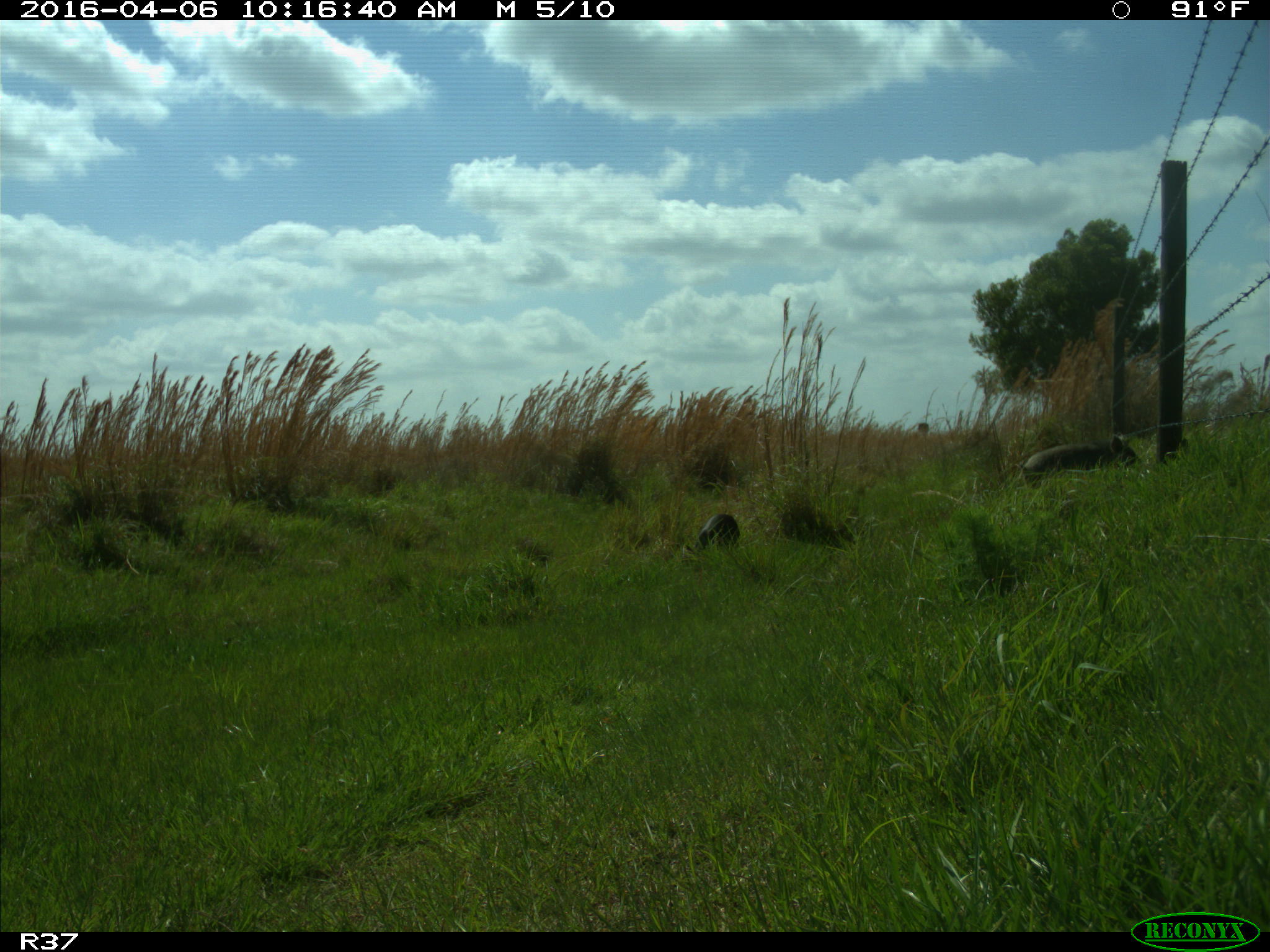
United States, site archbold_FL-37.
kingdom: Animalia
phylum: Chordata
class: Mammalia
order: Artiodactyla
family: Suidae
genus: Sus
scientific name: Sus scrofa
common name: wild boar